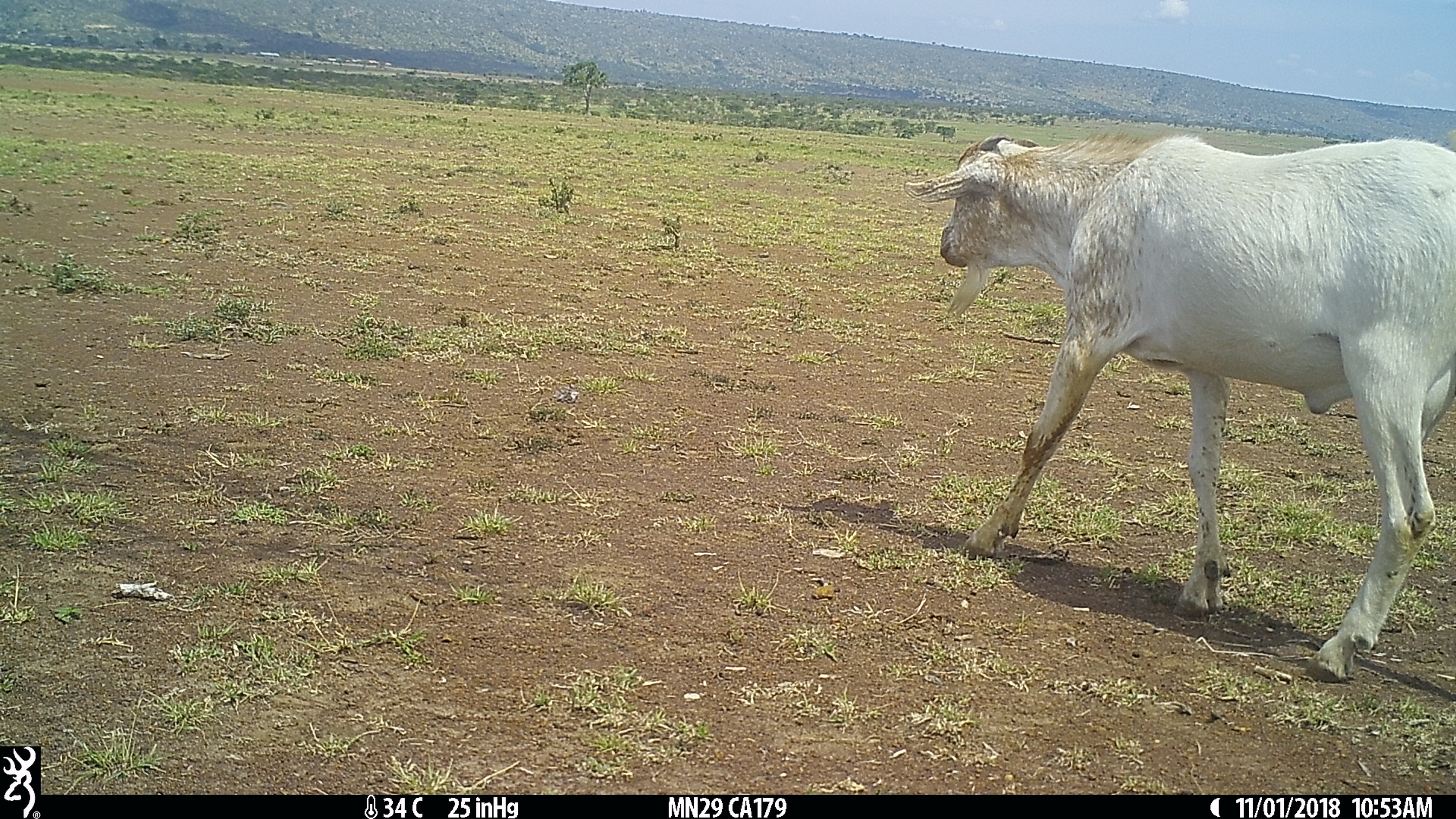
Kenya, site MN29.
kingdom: Animalia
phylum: Chordata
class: Mammalia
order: Artiodactyla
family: Bovidae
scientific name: Bovidae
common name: sheep or goat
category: shoat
Shoat (sheep or goat) (Bovidae).